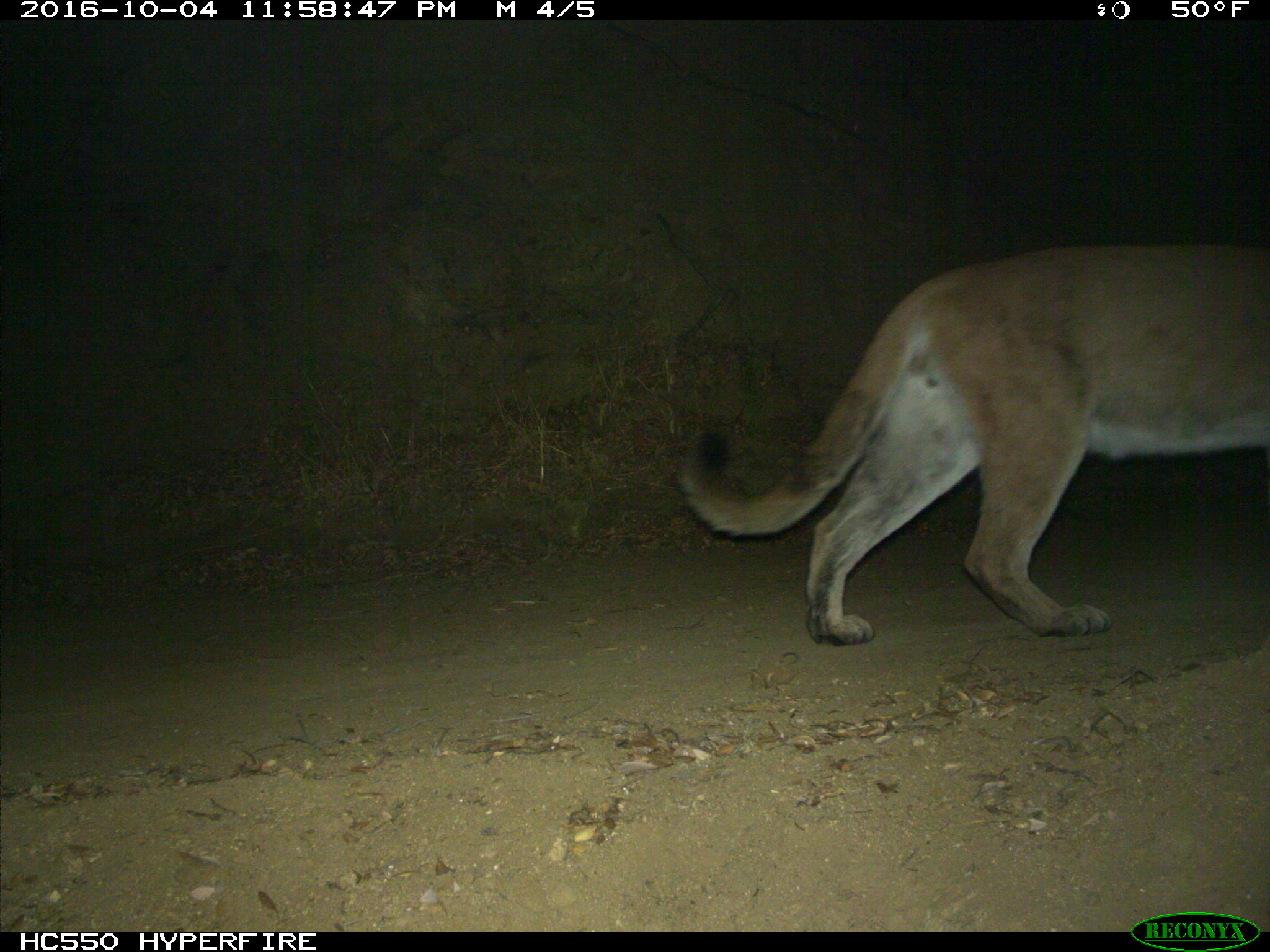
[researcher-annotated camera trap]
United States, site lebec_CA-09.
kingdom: Animalia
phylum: Chordata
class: Mammalia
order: Carnivora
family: Felidae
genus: Puma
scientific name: Puma concolor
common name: mountain lion